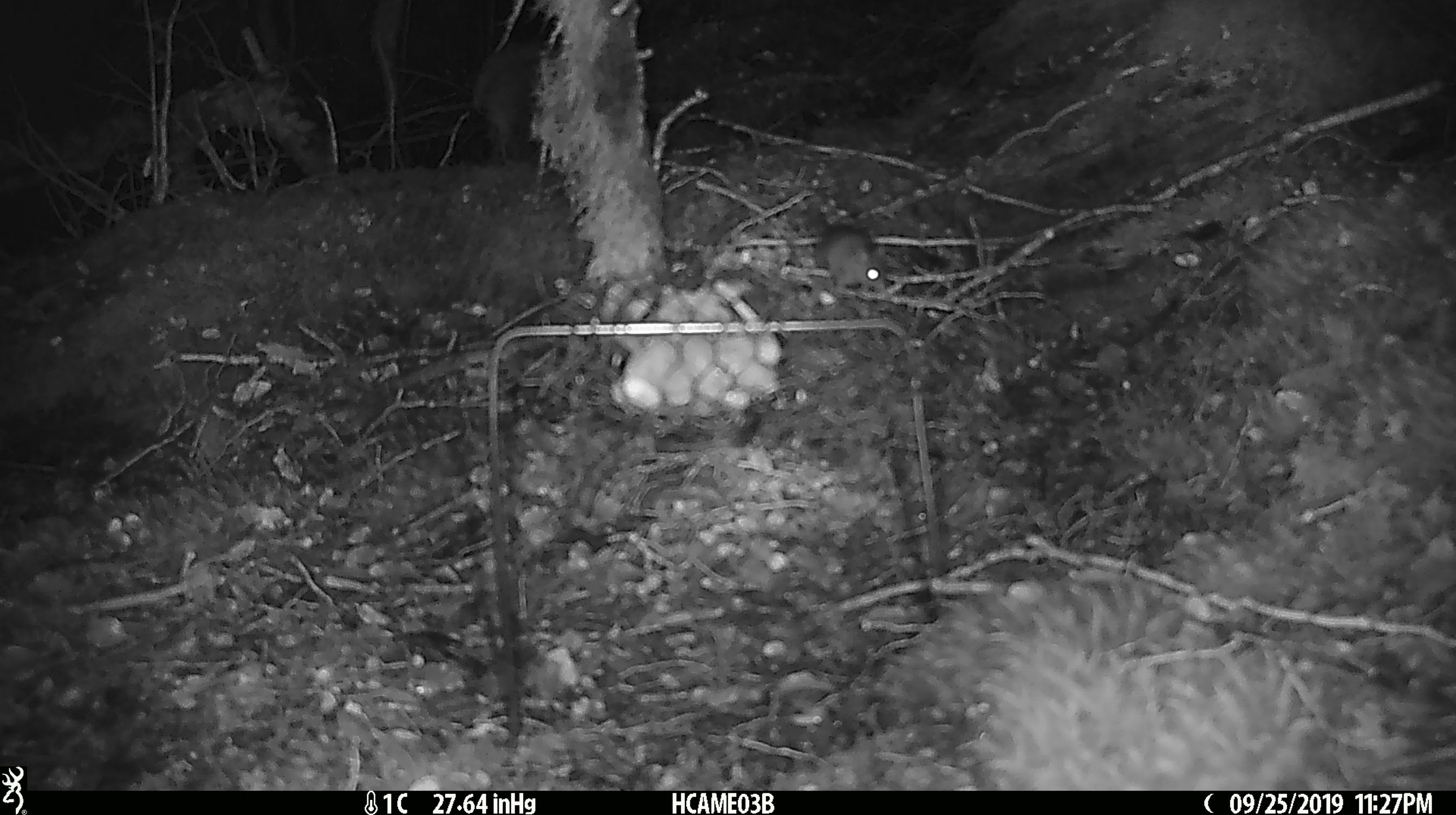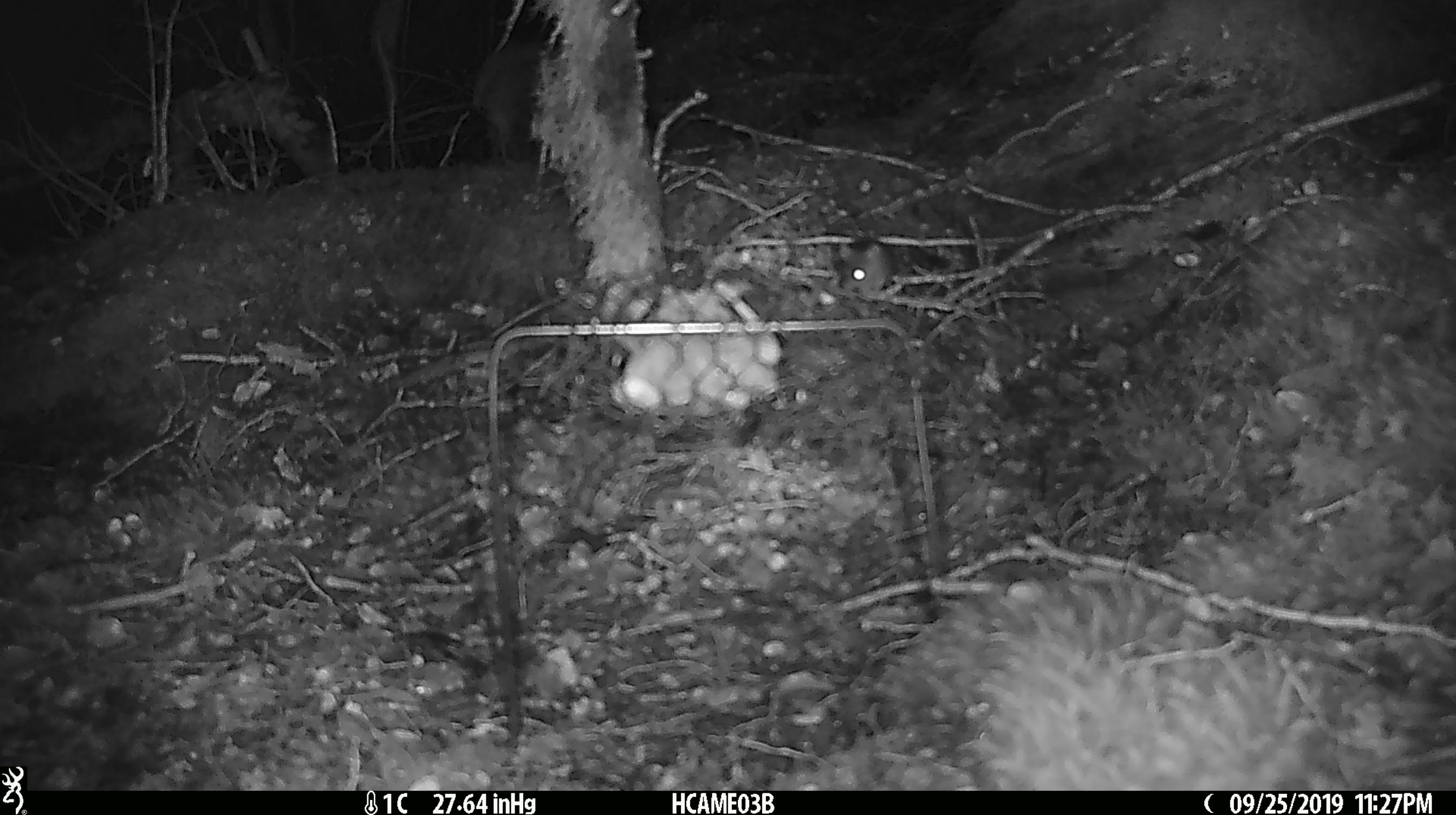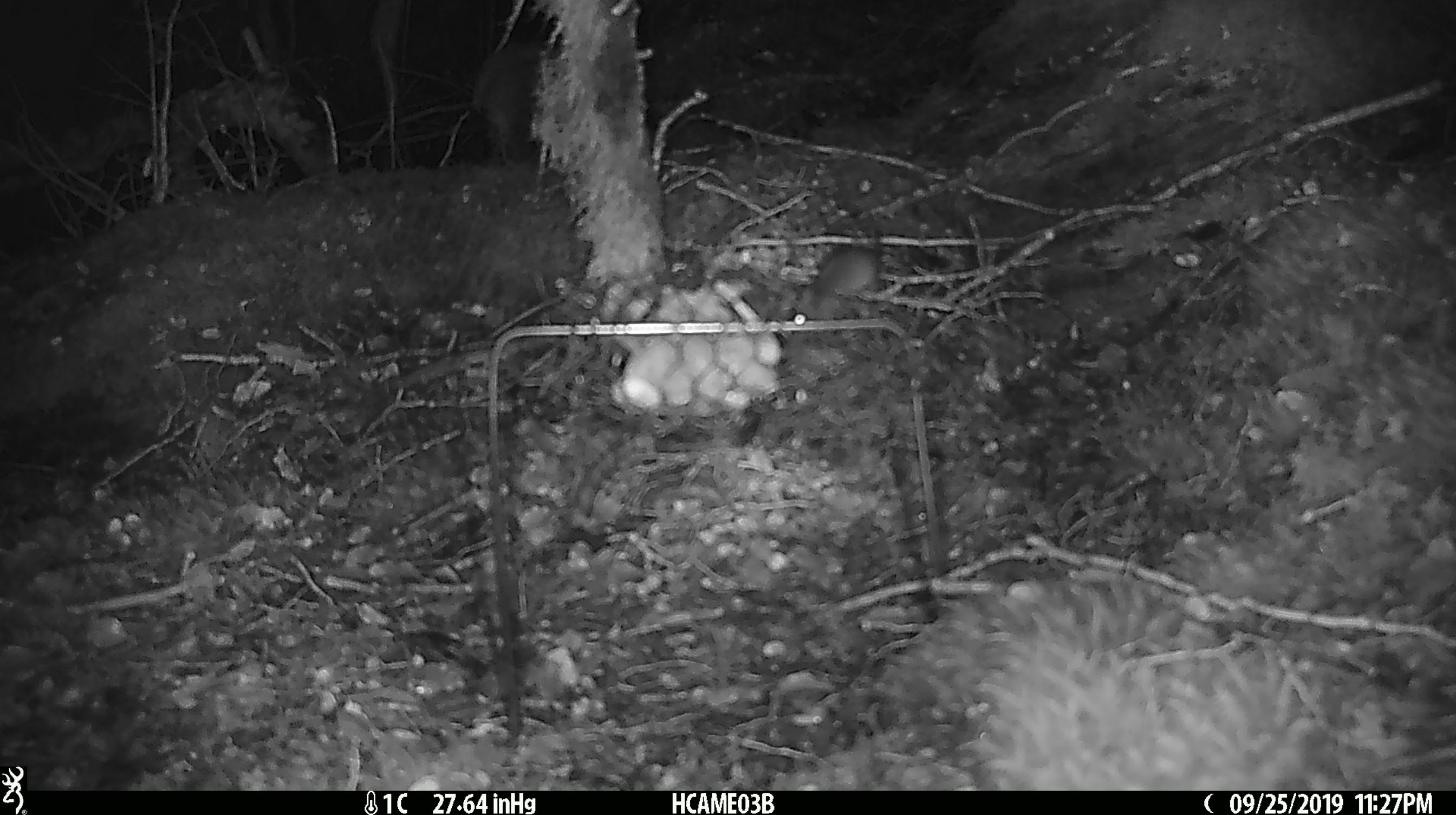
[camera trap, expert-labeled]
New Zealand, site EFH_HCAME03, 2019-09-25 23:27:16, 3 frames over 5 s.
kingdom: Animalia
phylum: Chordata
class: Mammalia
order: Rodentia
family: Muridae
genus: Mus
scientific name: Mus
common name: mouse